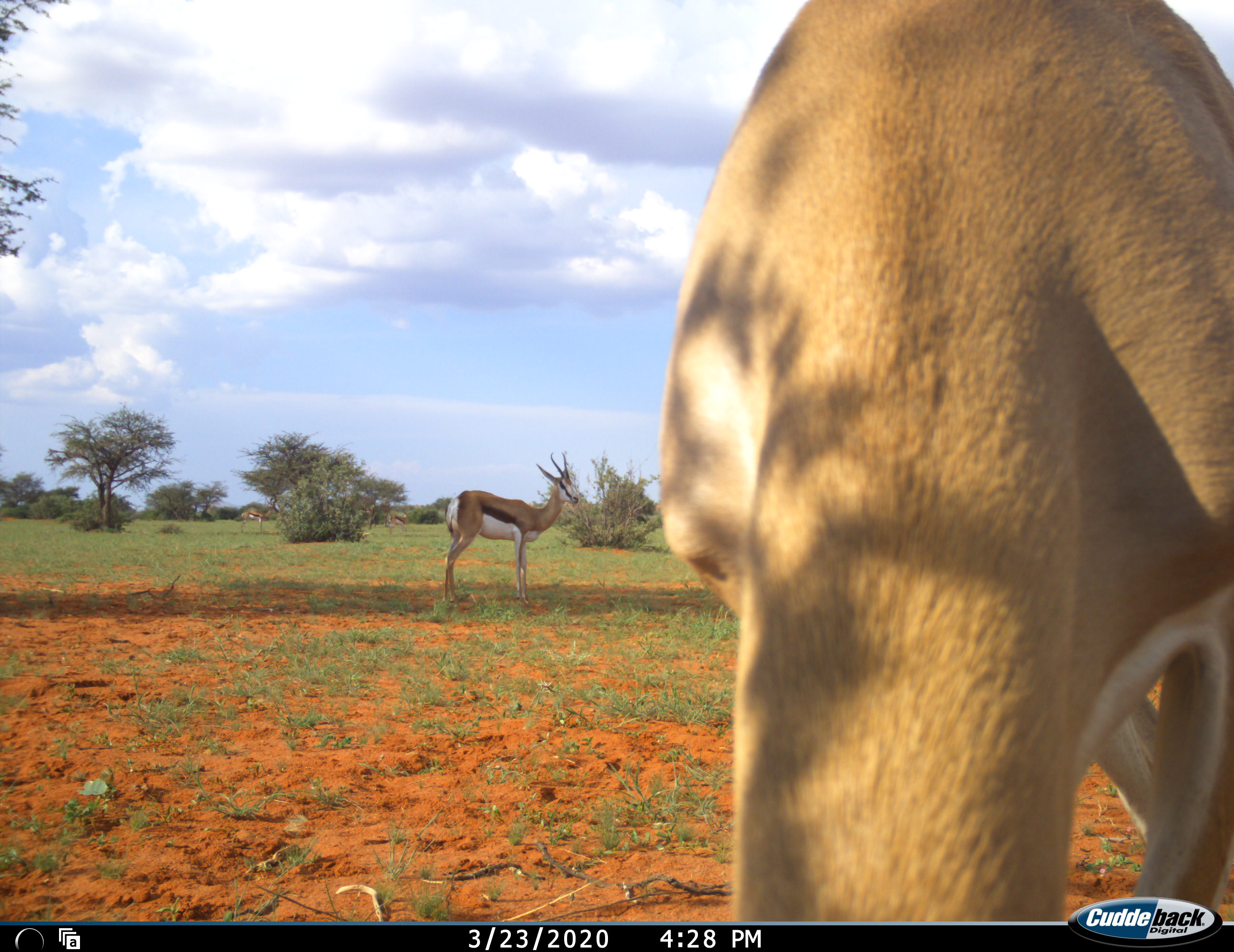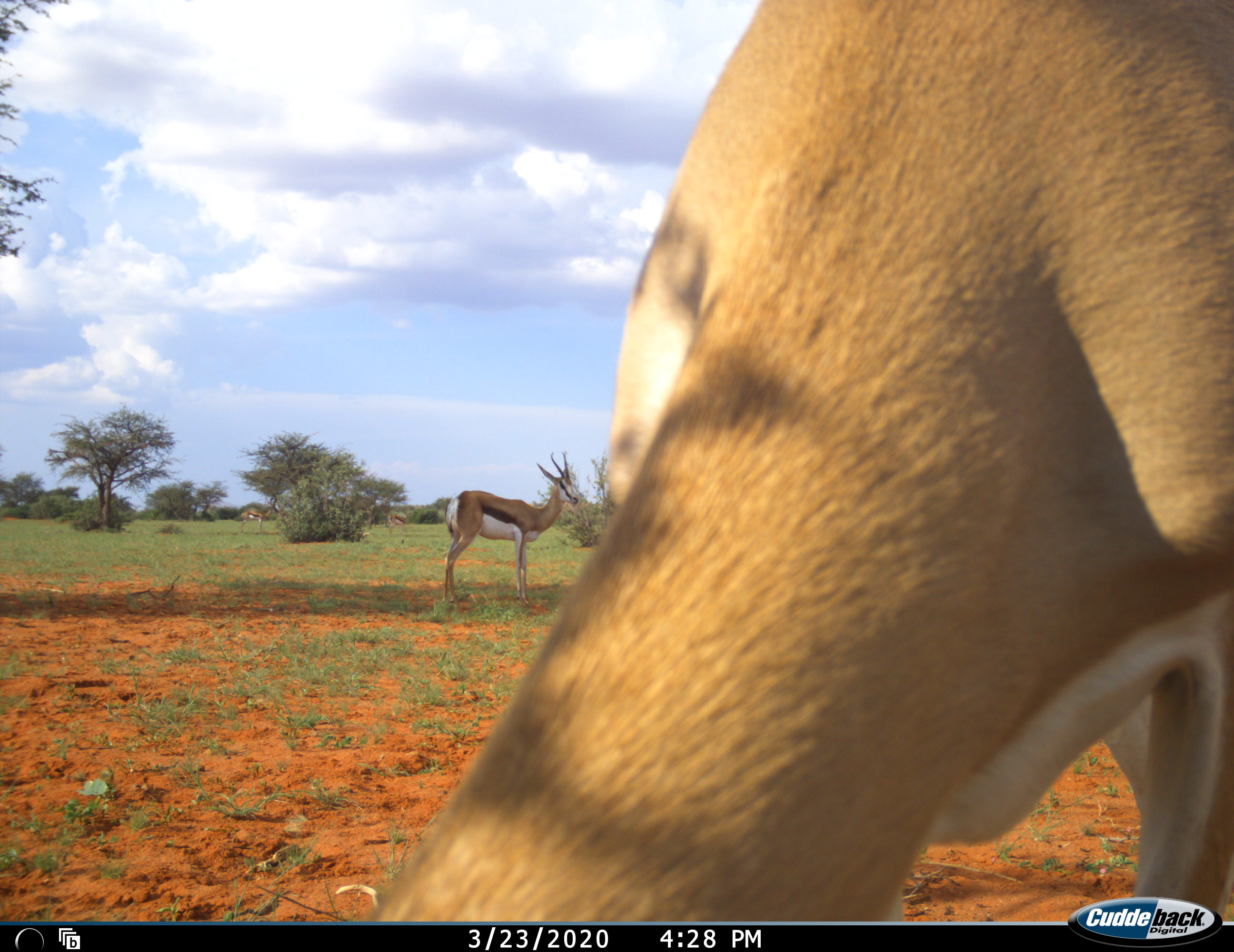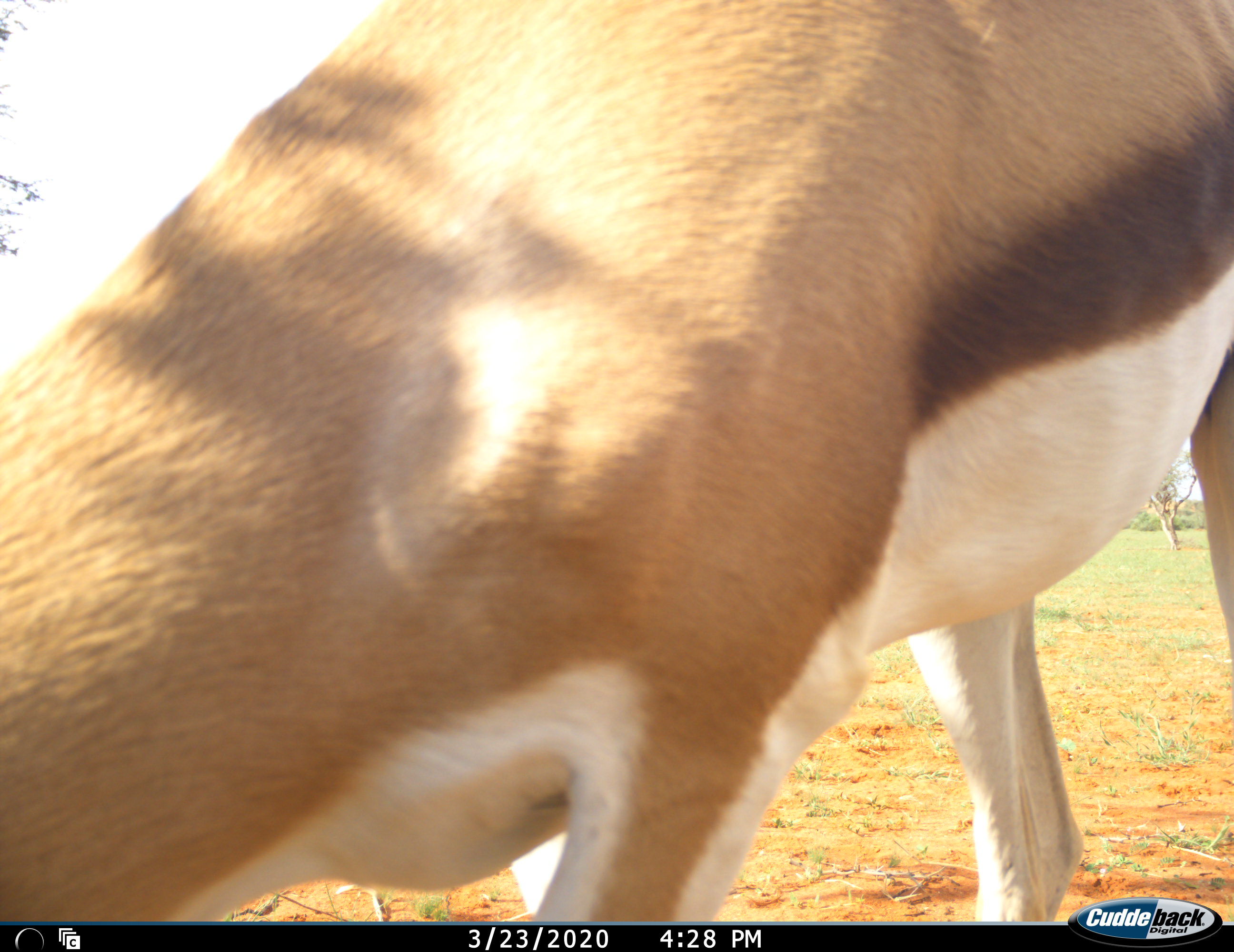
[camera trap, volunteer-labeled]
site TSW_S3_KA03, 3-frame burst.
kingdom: Animalia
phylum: Chordata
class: Mammalia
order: Artiodactyla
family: Bovidae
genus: Antidorcas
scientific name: Antidorcas marsupialis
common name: springbok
Springbok (Antidorcas marsupialis), count 4. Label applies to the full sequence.